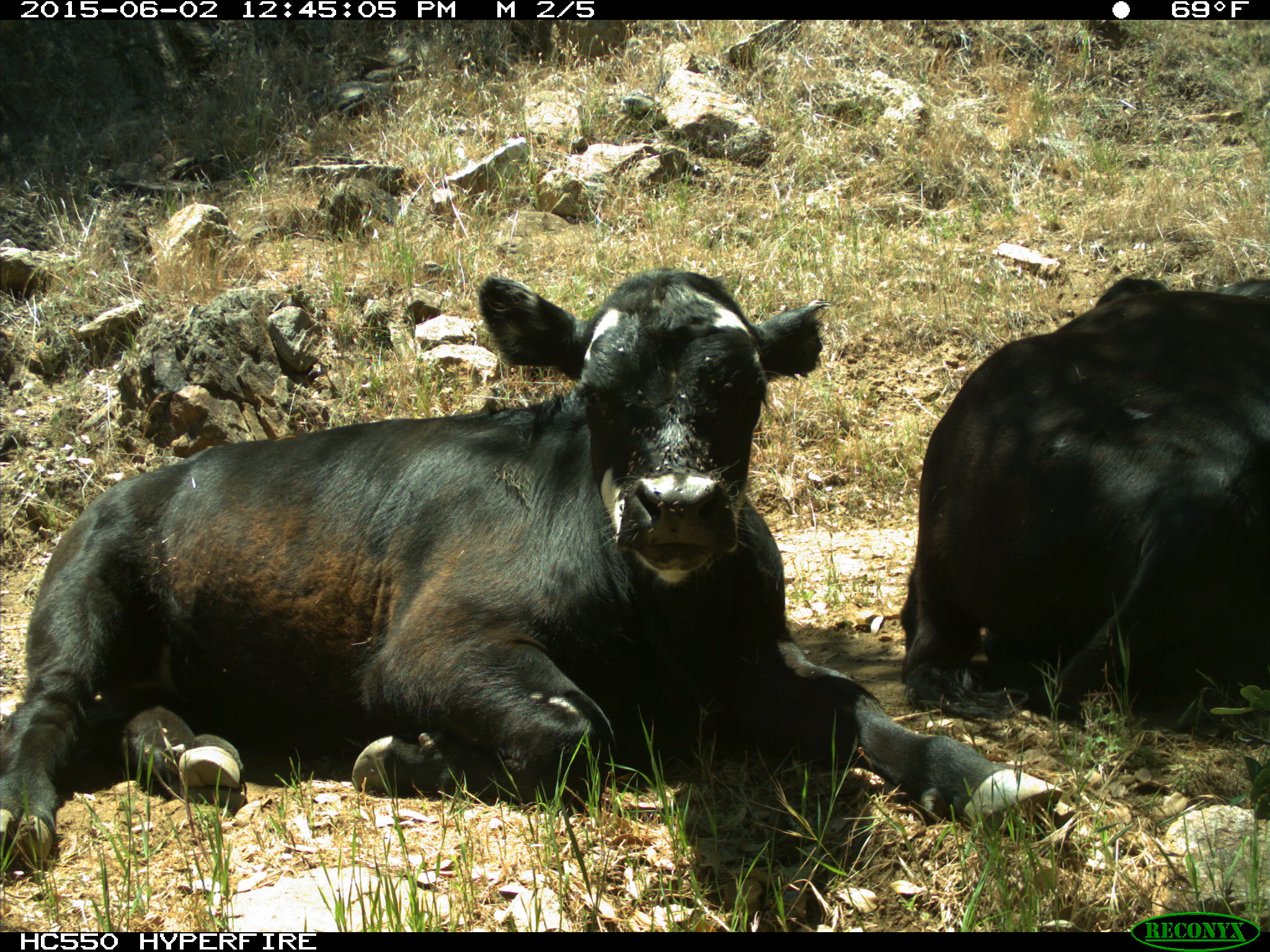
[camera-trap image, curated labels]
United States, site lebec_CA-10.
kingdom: Animalia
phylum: Chordata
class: Mammalia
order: Artiodactyla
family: Bovidae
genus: Bos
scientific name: Bos taurus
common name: domestic cow